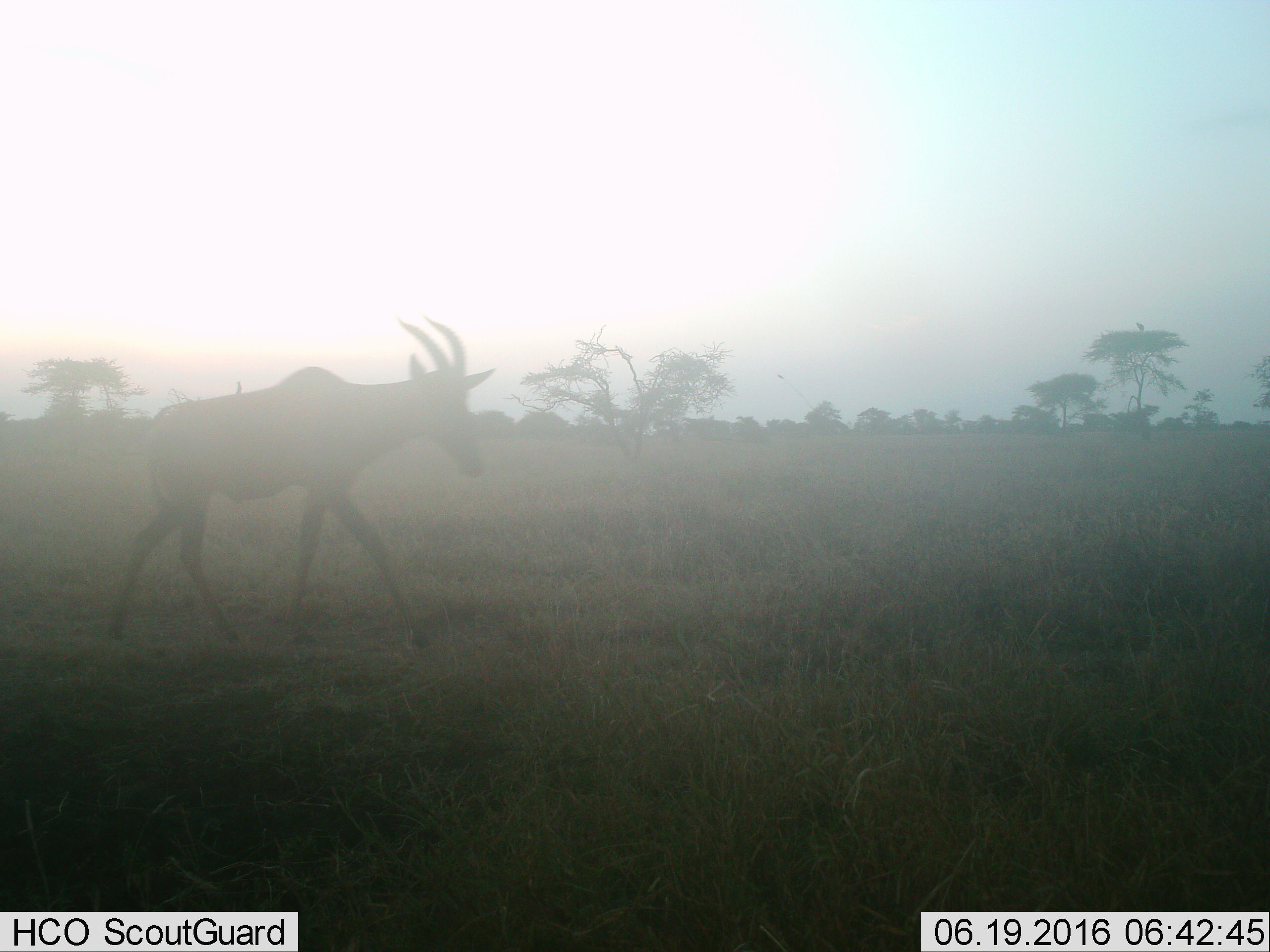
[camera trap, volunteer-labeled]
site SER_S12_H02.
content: unidentified animal